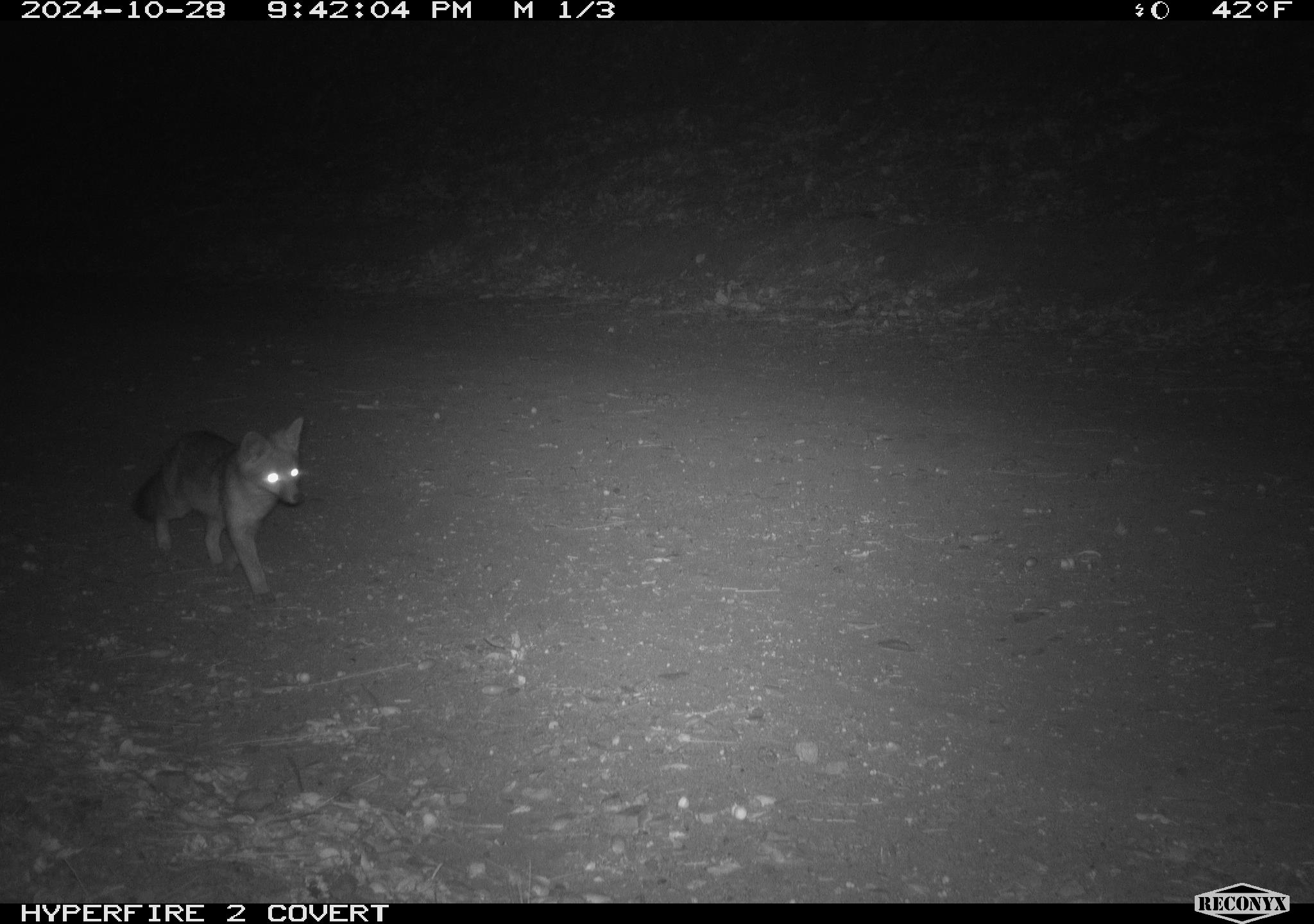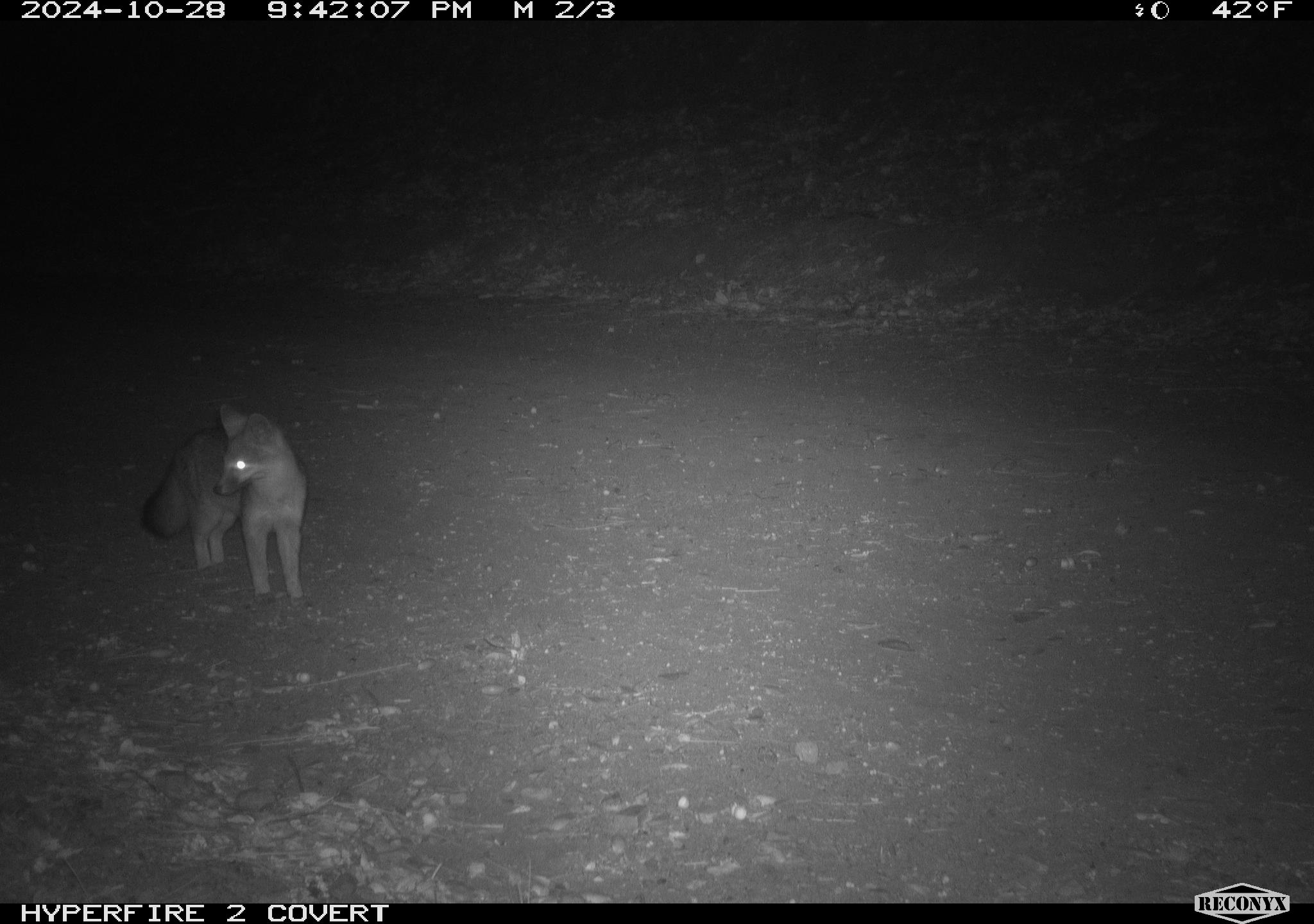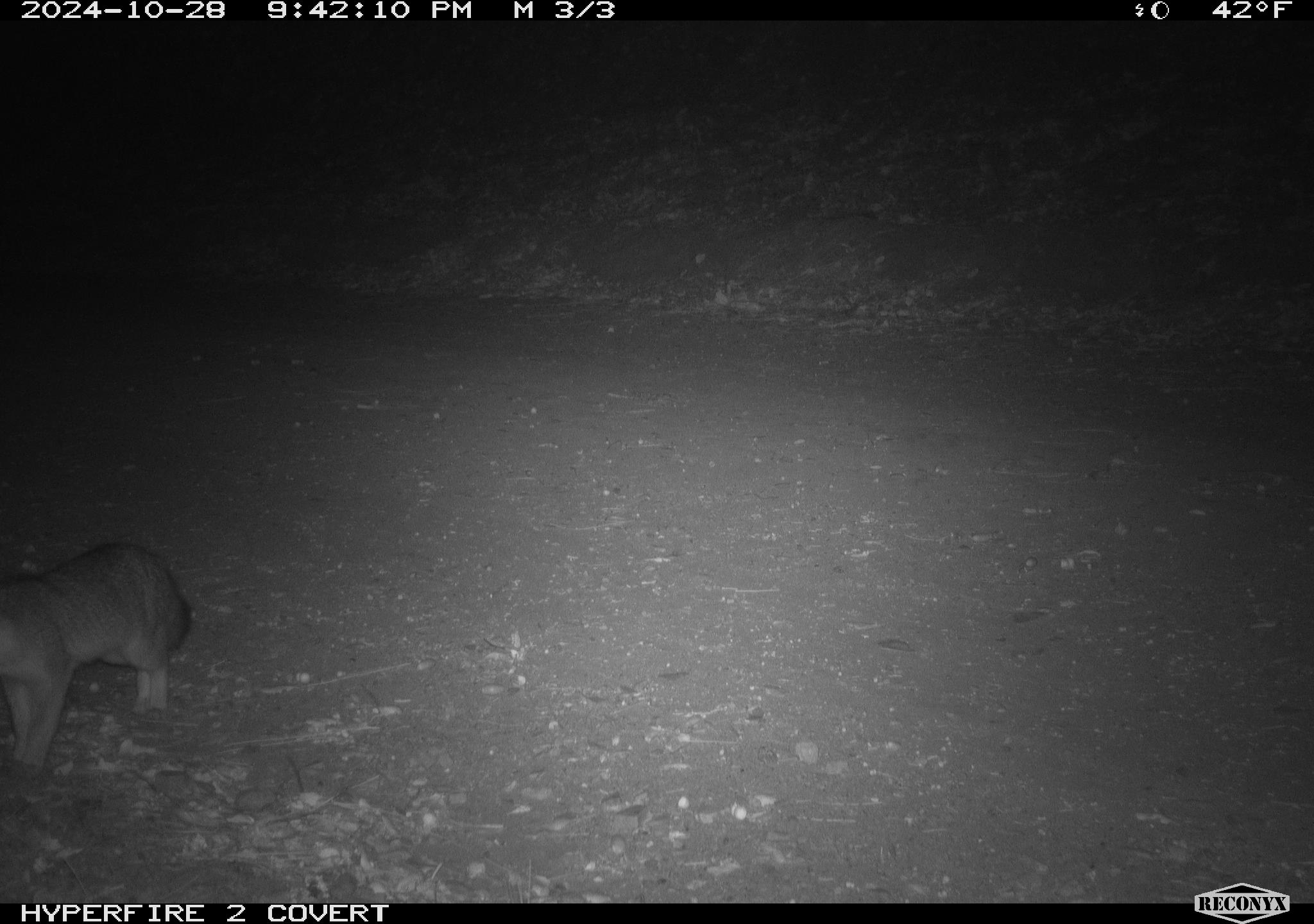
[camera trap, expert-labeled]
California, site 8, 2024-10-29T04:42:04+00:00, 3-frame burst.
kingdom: Animalia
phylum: Chordata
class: Mammalia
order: Carnivora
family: Canidae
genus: Urocyon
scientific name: Urocyon cinereoargenteus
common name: gray fox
Gray fox (Urocyon cinereoargenteus).